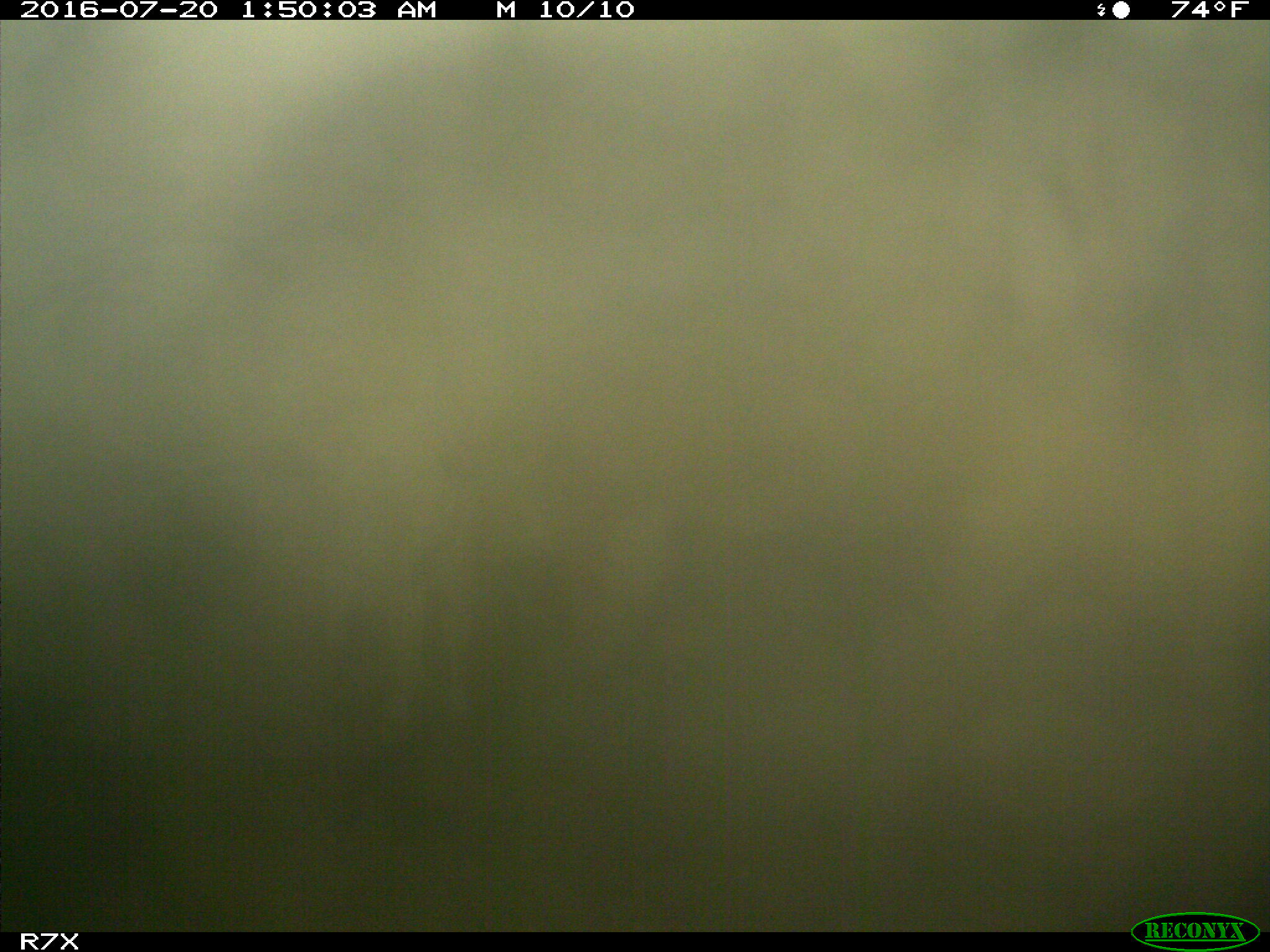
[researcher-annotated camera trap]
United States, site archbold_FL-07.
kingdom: Animalia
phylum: Chordata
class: Mammalia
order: Artiodactyla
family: Bovidae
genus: Bos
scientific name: Bos taurus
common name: domestic cow